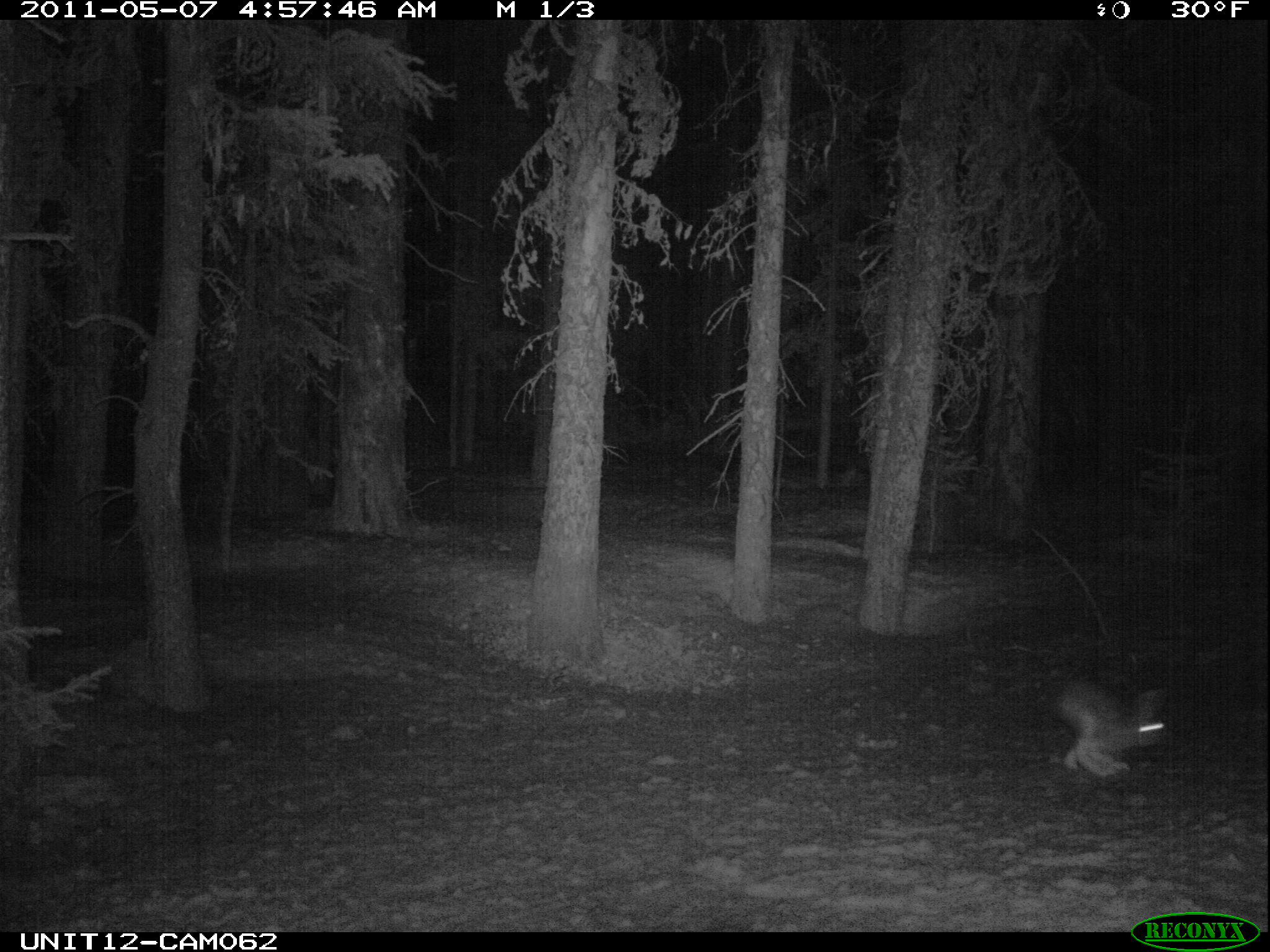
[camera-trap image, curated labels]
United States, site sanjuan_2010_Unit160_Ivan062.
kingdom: Animalia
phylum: Chordata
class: Mammalia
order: Lagomorpha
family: Leporidae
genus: Lepus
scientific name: Lepus americanus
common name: snowshoe hare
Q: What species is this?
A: Lepus americanus (snowshoe hare).